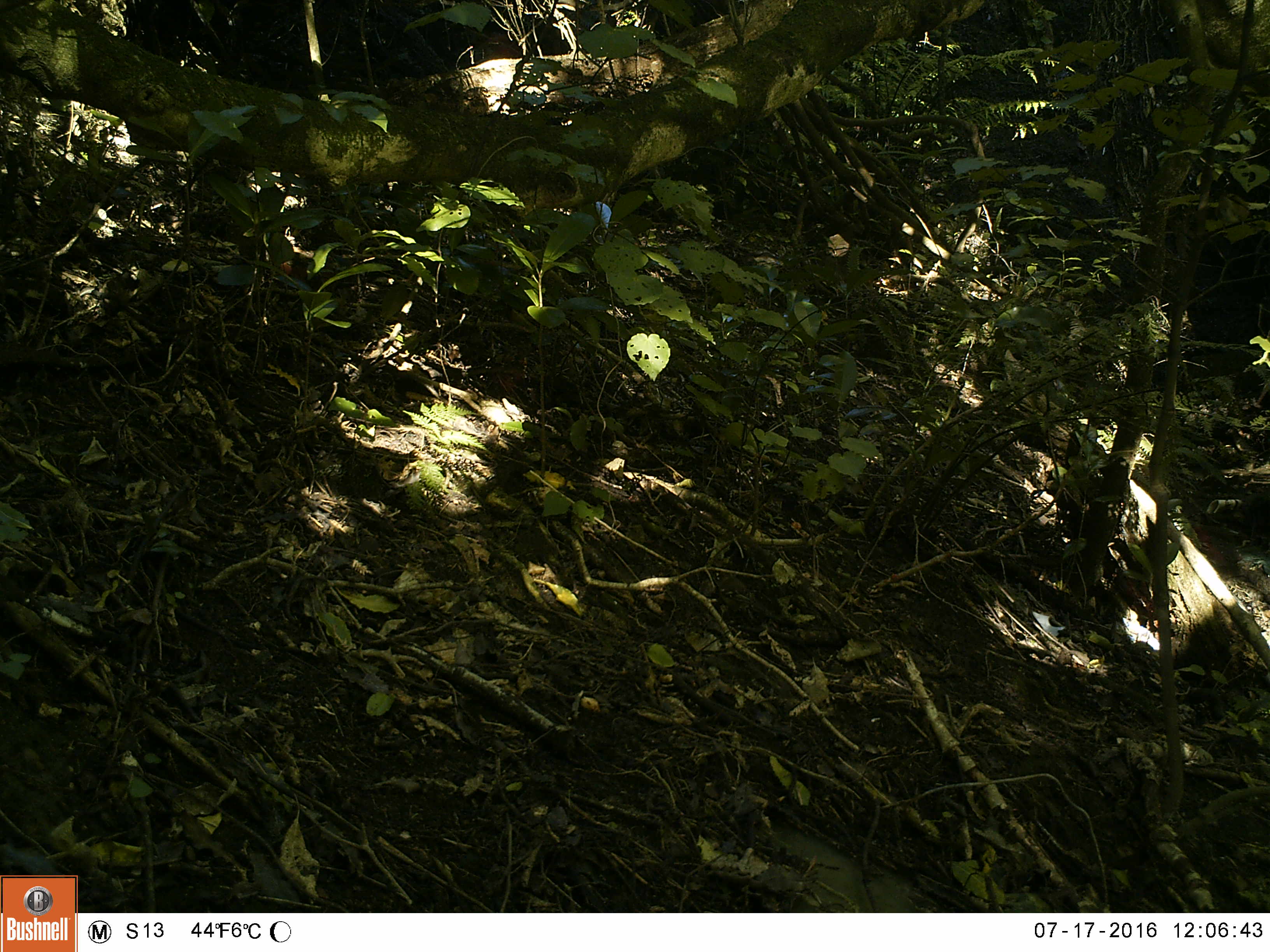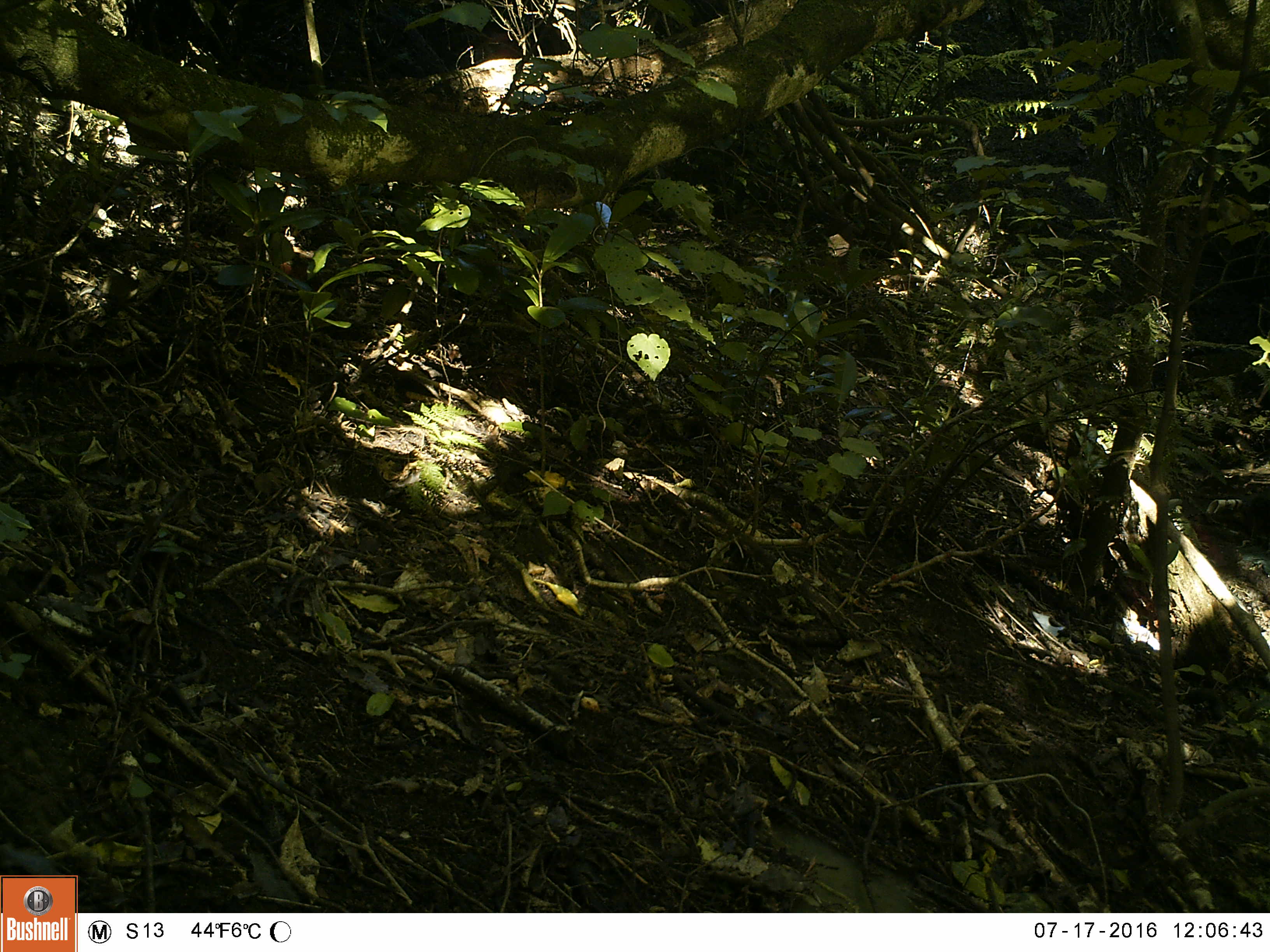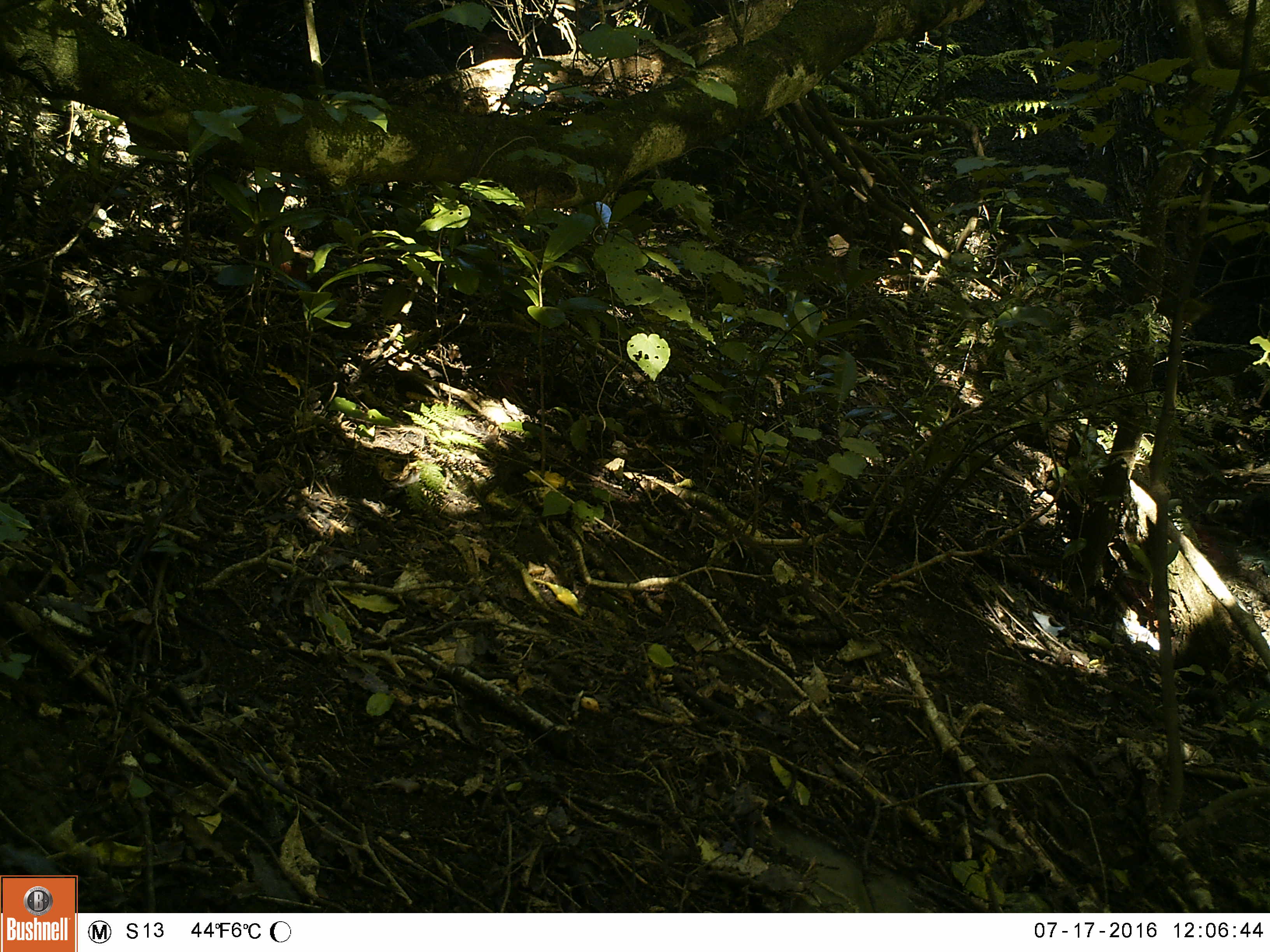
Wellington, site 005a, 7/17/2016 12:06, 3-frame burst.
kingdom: Animalia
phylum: Chordata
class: Aves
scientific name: Aves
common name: bird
Bird (Aves).